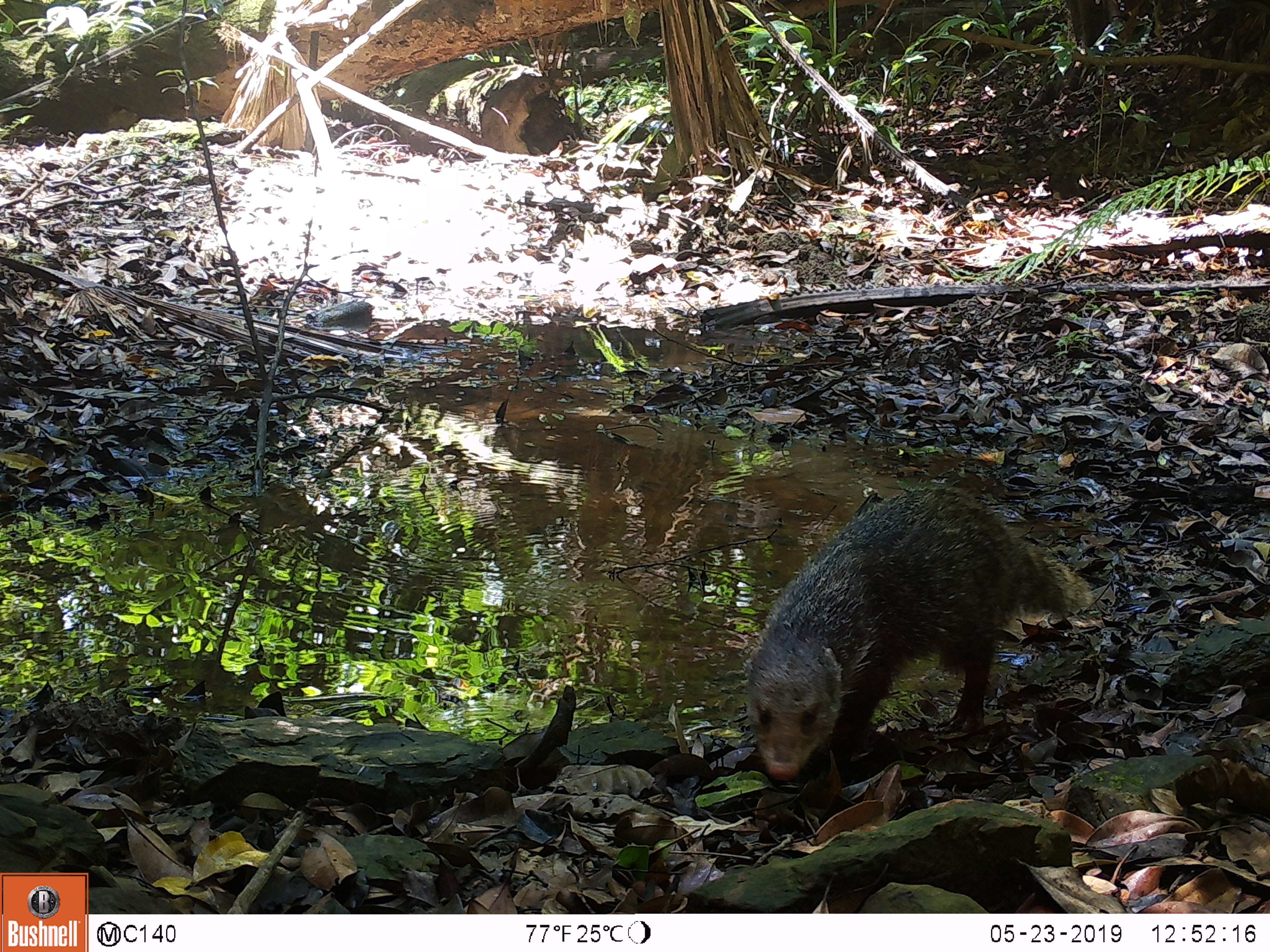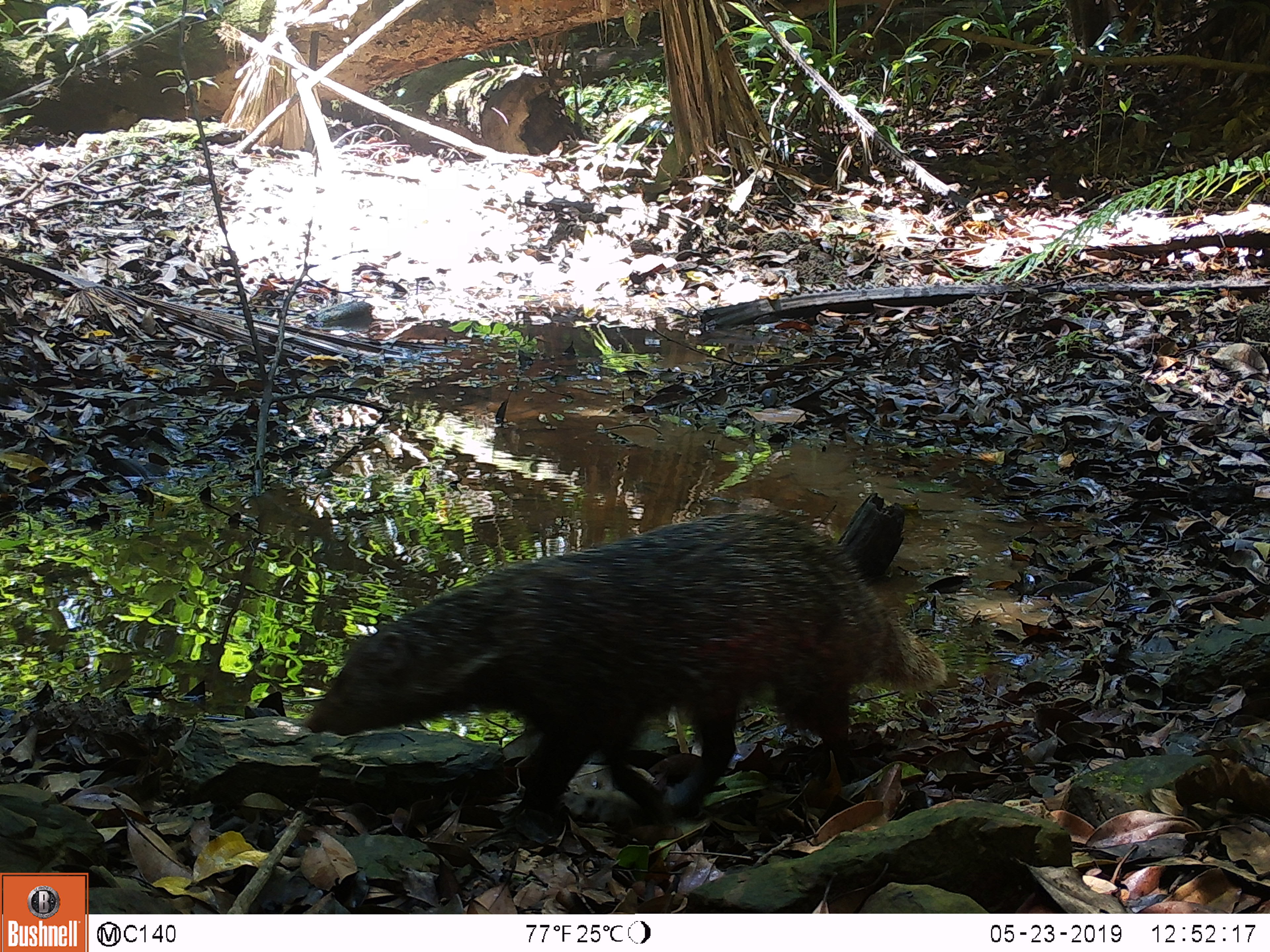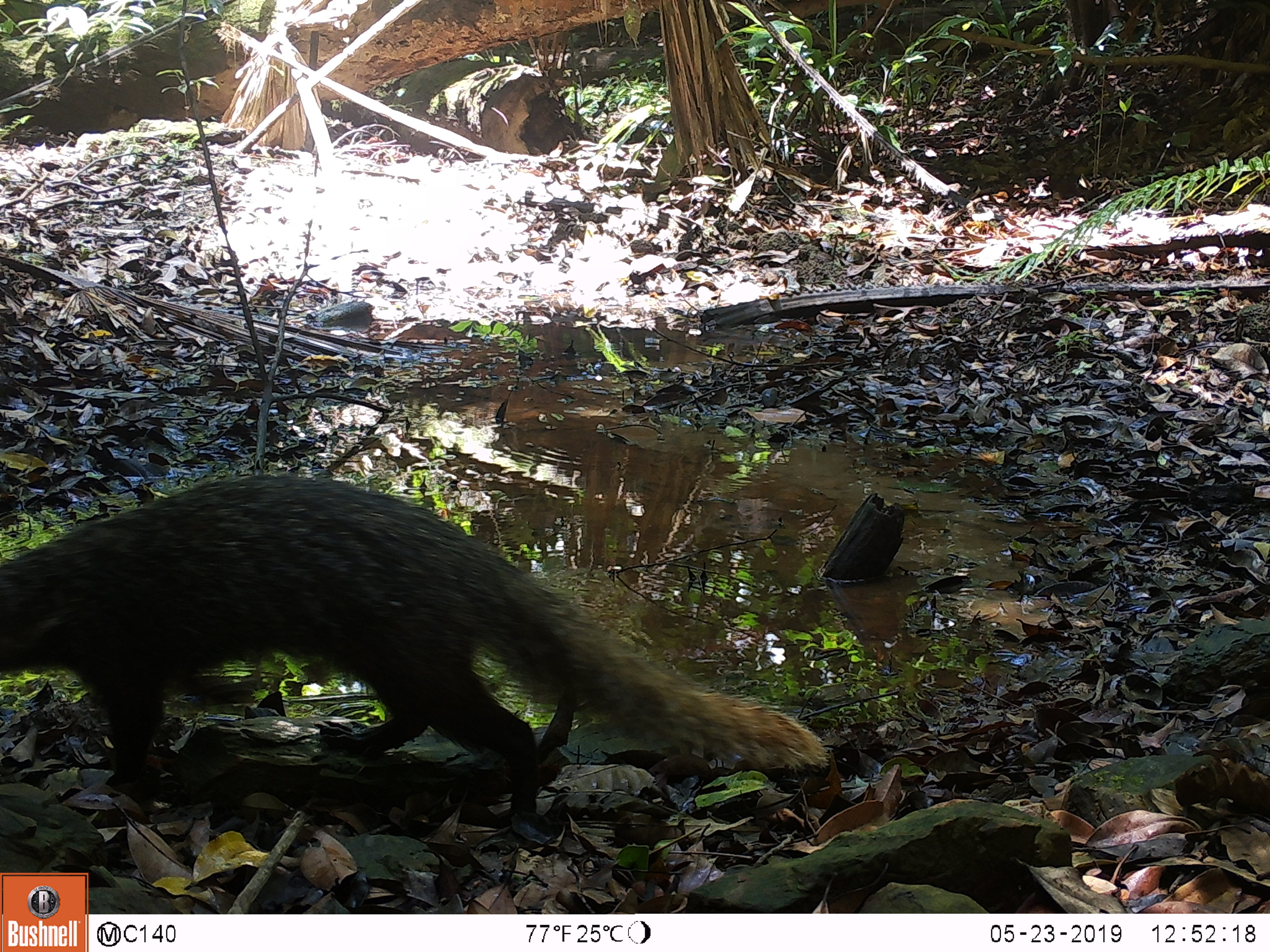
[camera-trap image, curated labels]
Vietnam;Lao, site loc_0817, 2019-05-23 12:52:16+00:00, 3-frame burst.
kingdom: Animalia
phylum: Chordata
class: Mammalia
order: Carnivora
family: Herpestidae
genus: Urva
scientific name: Urva urva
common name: crab-eating mongoose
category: crab eating mongoose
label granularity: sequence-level